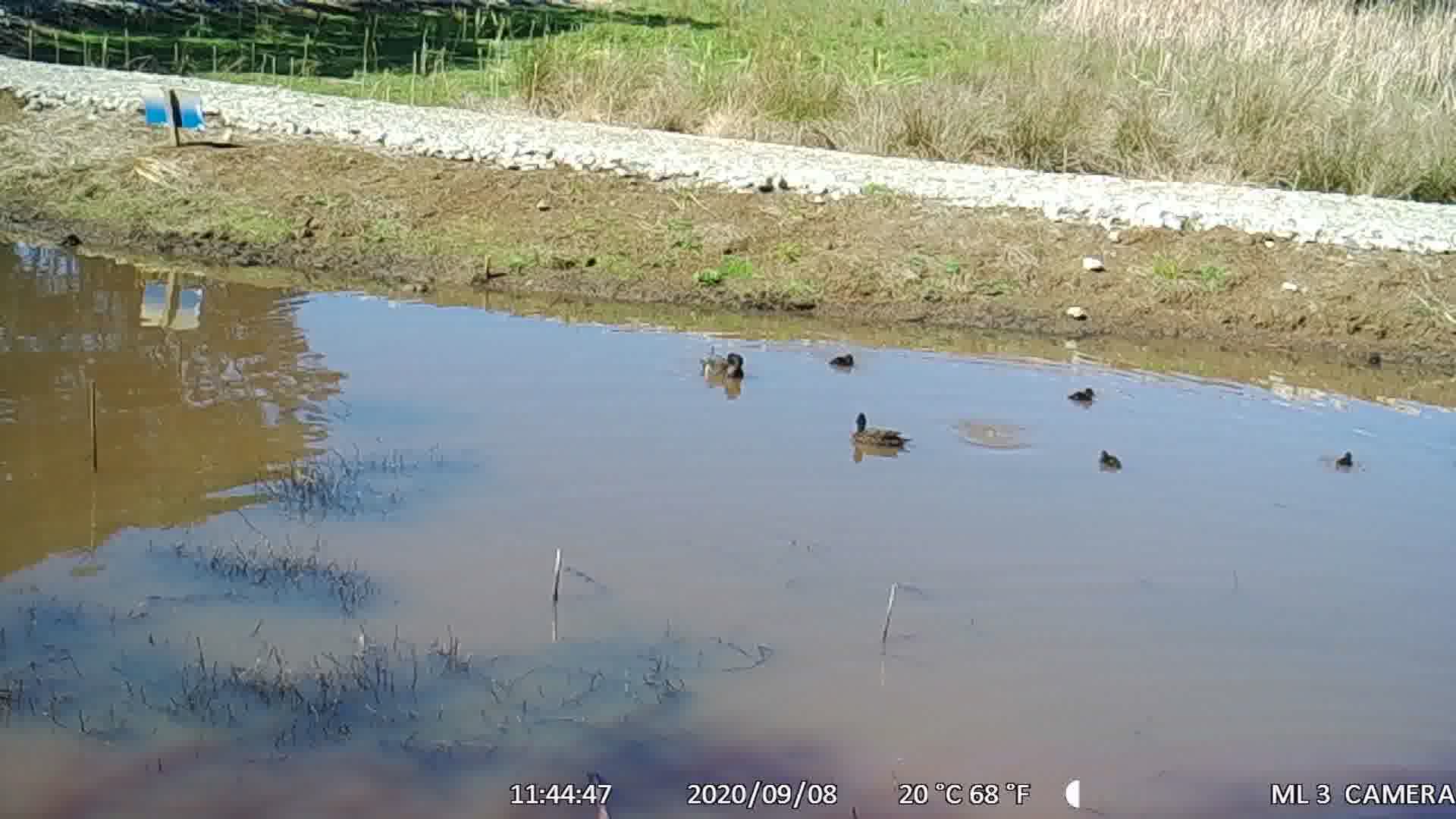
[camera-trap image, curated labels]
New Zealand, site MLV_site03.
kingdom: Animalia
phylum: Chordata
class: Aves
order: Anseriformes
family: Anatidae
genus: Anas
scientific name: Anas chlorotis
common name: brown teal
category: pateke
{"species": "pateke (brown teal) (Anas chlorotis)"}